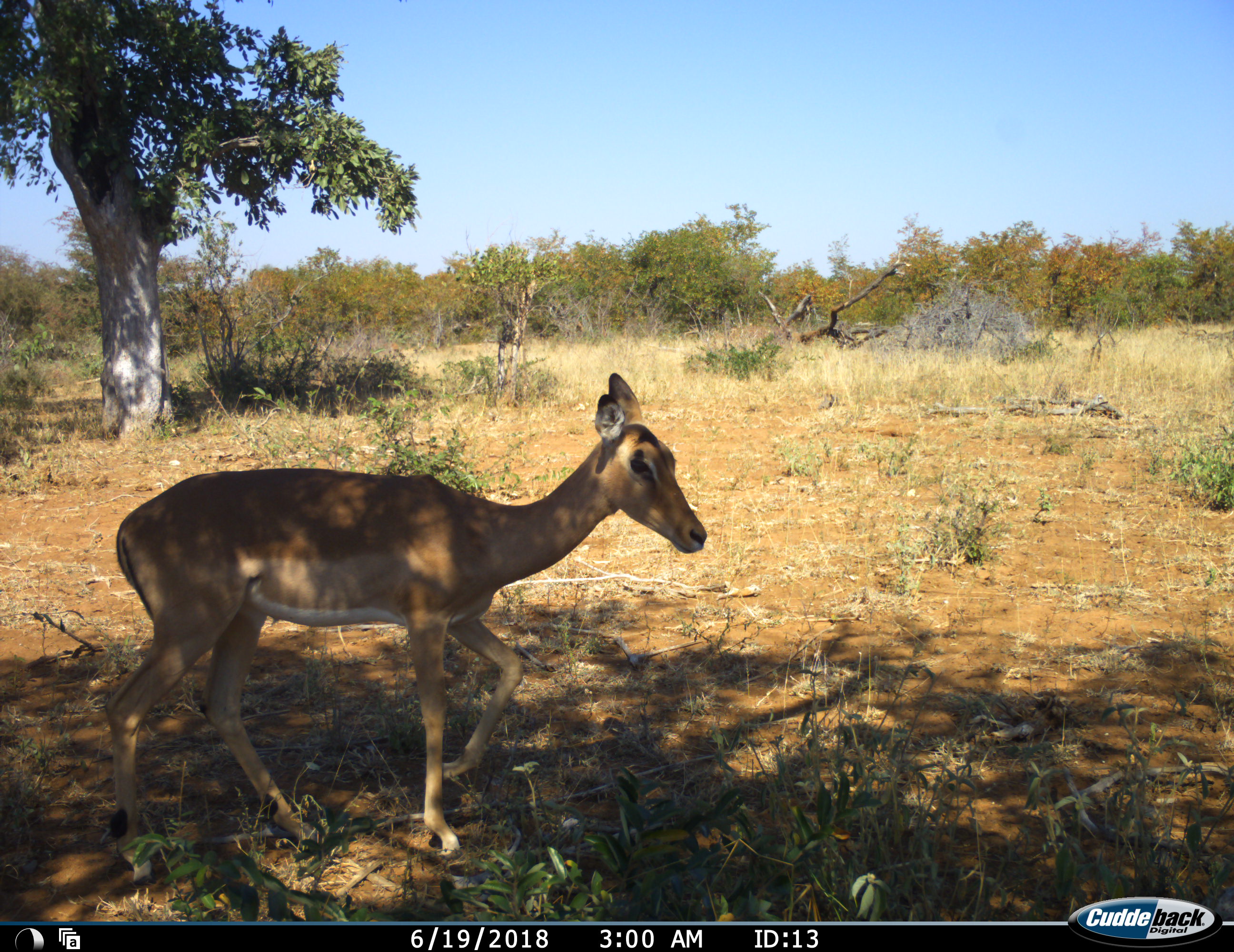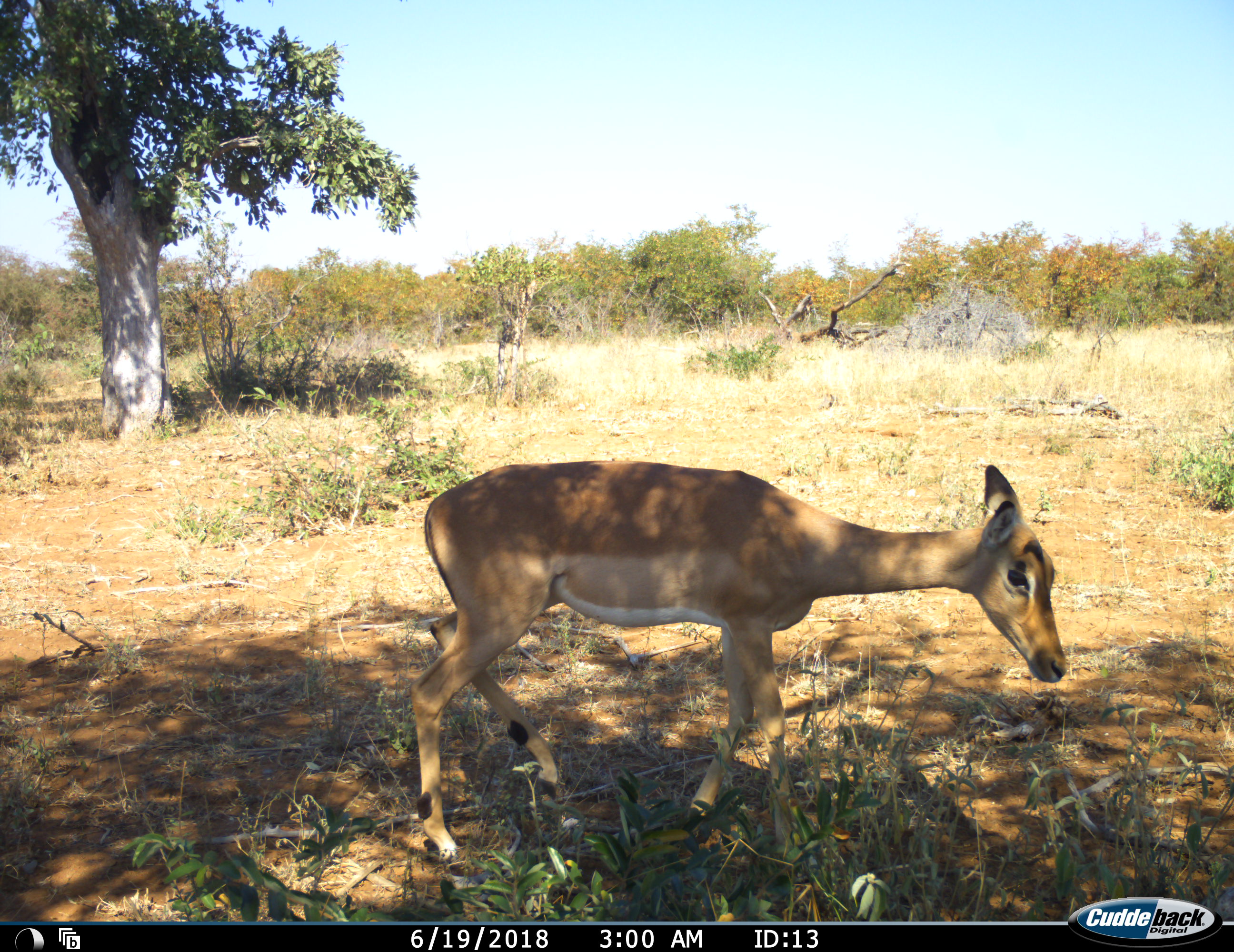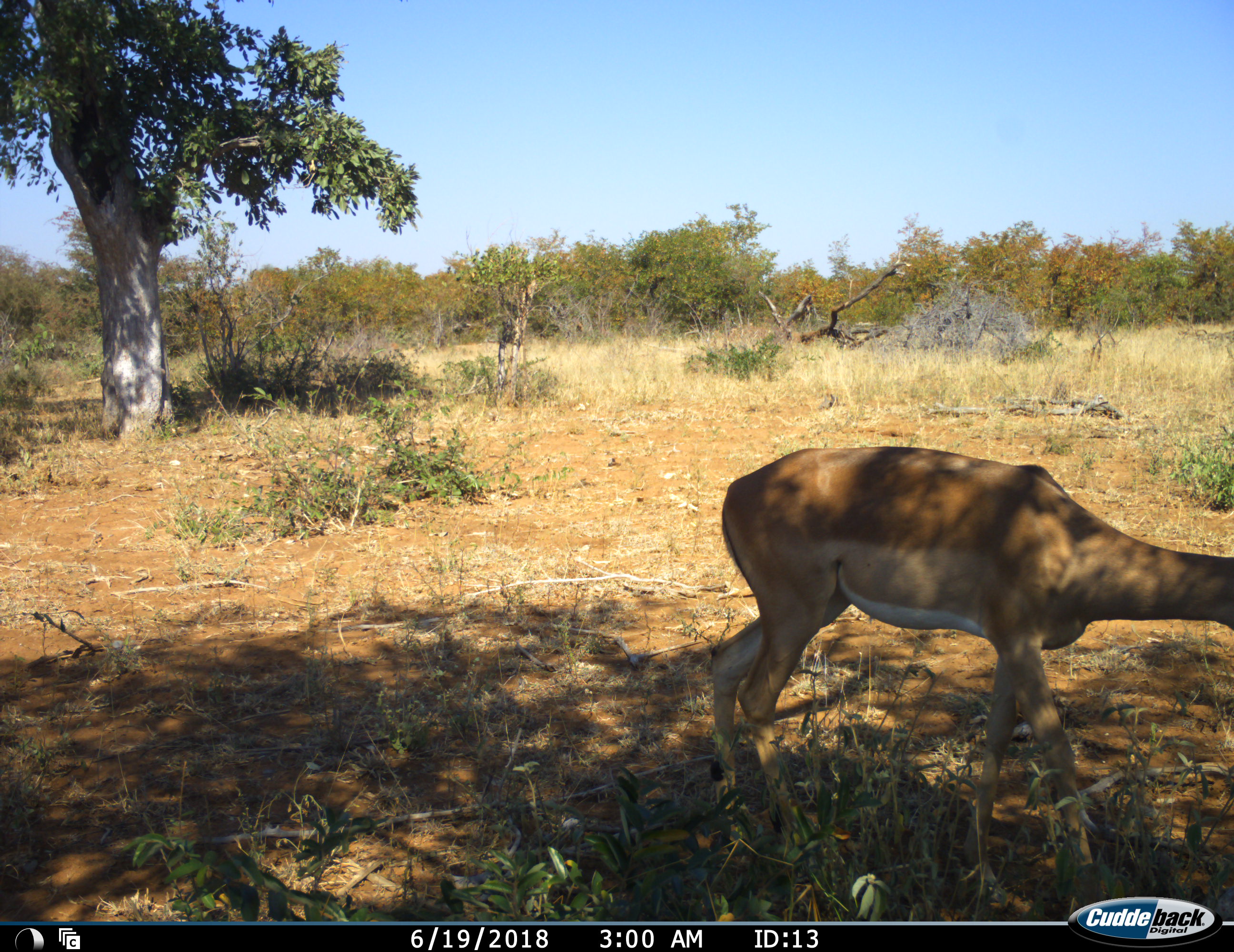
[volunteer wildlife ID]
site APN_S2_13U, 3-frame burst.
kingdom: Animalia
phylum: Chordata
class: Mammalia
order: Artiodactyla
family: Bovidae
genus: Aepyceros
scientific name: Aepyceros melampus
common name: impala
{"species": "impala (Aepyceros melampus)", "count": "1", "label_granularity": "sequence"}